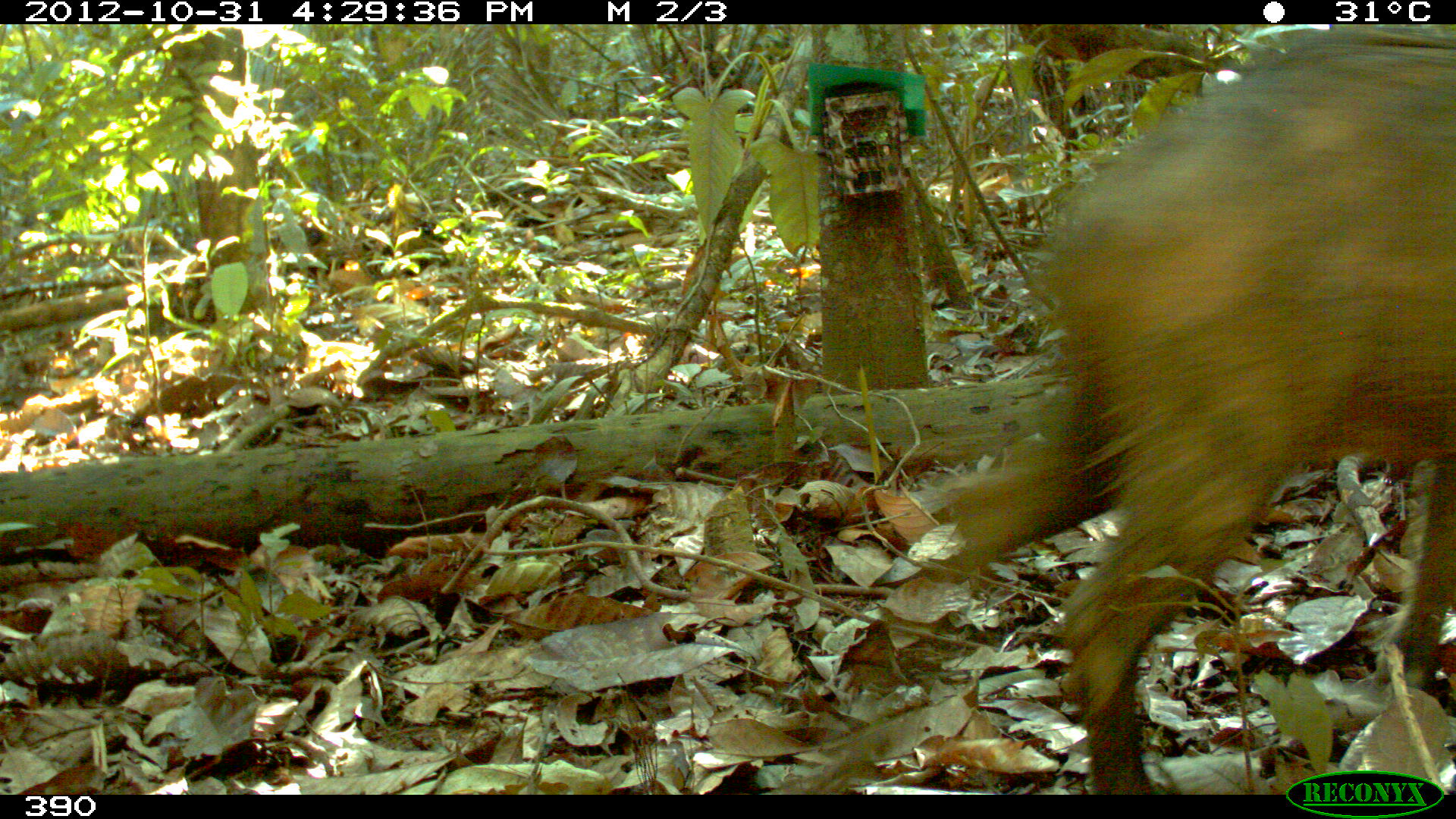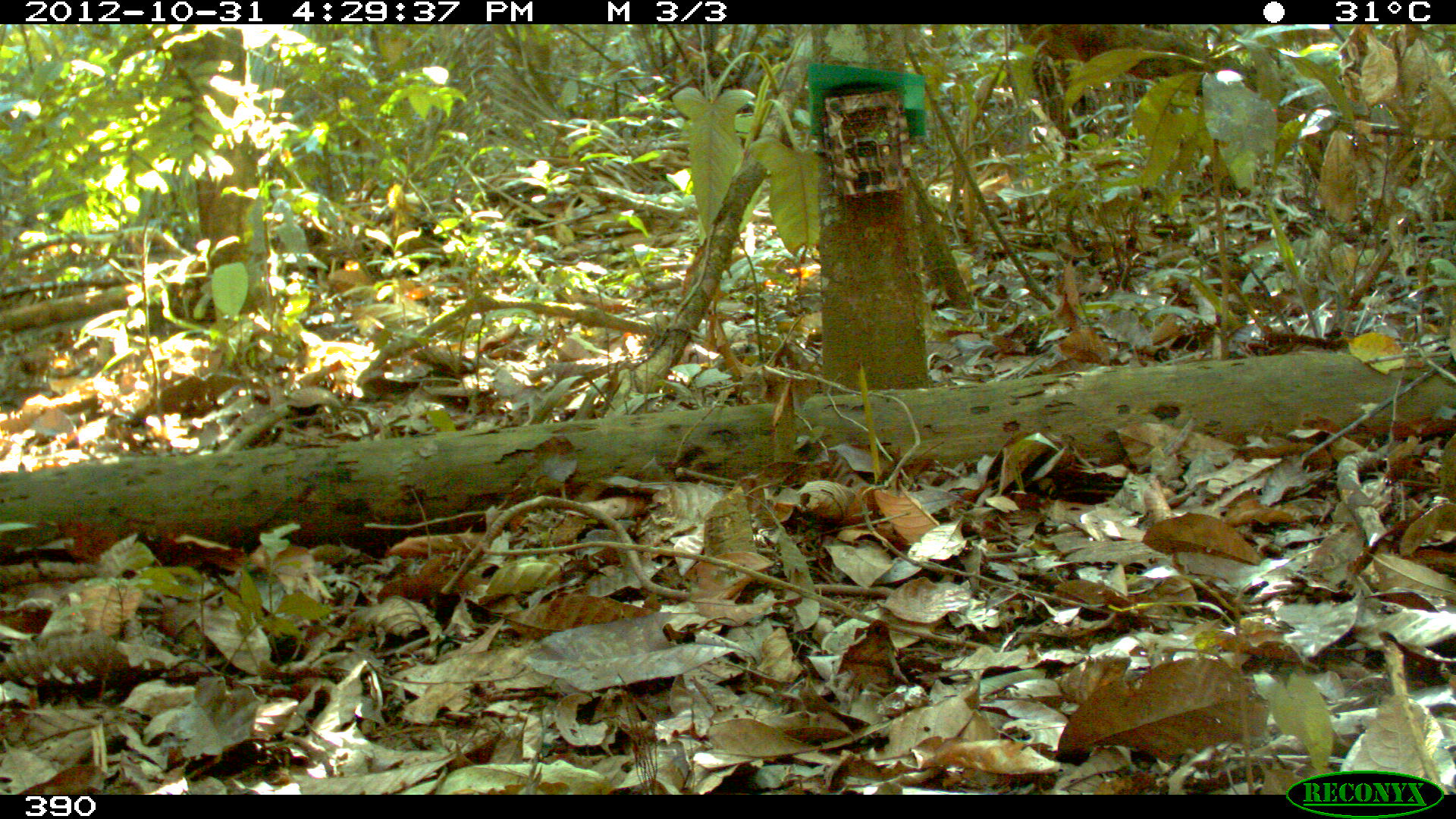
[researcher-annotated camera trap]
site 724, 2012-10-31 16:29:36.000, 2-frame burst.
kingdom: Animalia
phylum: Chordata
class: Mammalia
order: Artiodactyla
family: Tayassuidae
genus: Tayassu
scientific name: Tayassu pecari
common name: white-lipped peccary